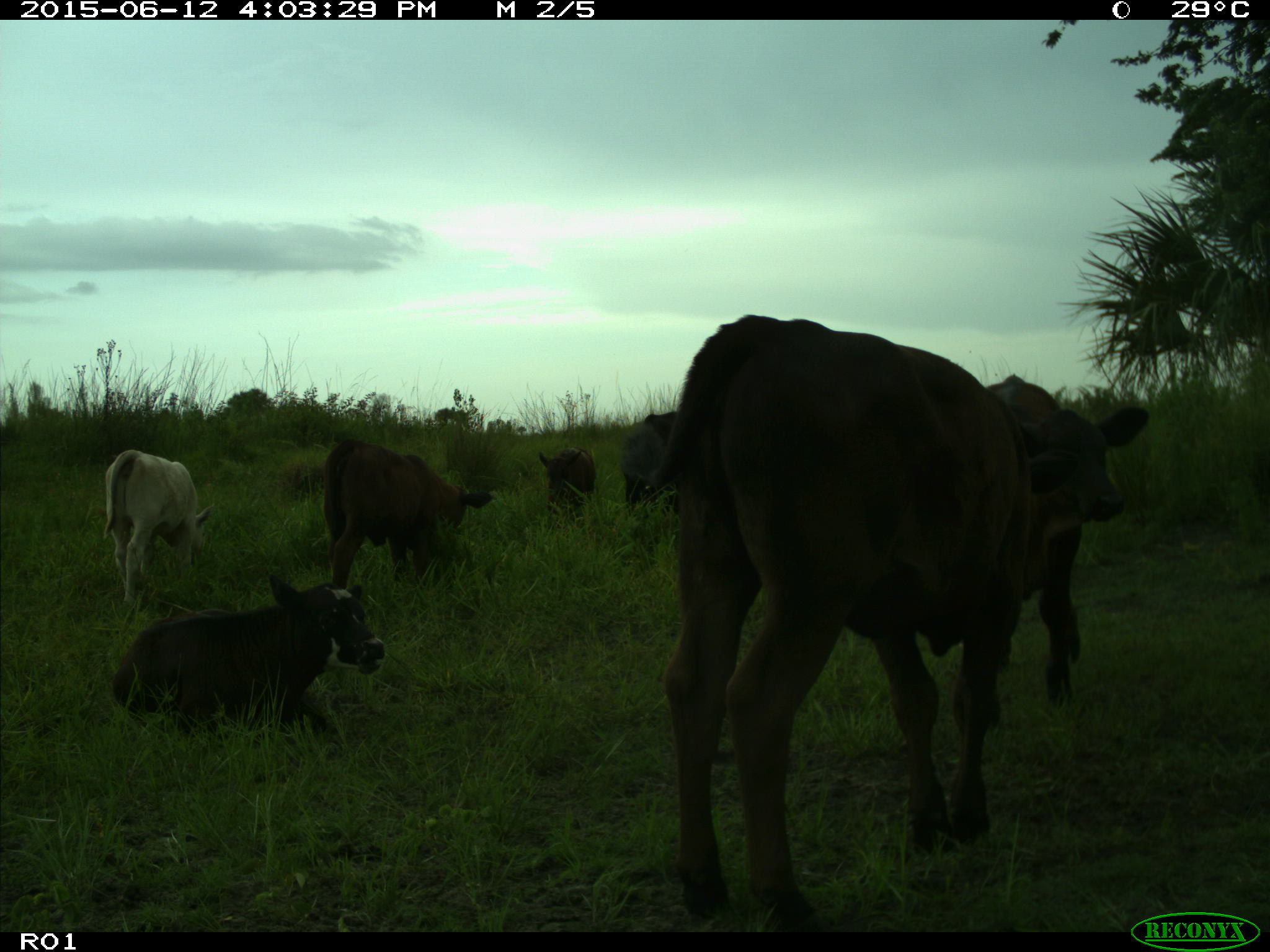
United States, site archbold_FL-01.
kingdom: Animalia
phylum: Chordata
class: Mammalia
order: Artiodactyla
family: Bovidae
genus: Bos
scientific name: Bos taurus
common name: domestic cow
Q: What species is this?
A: Bos taurus (domestic cow).